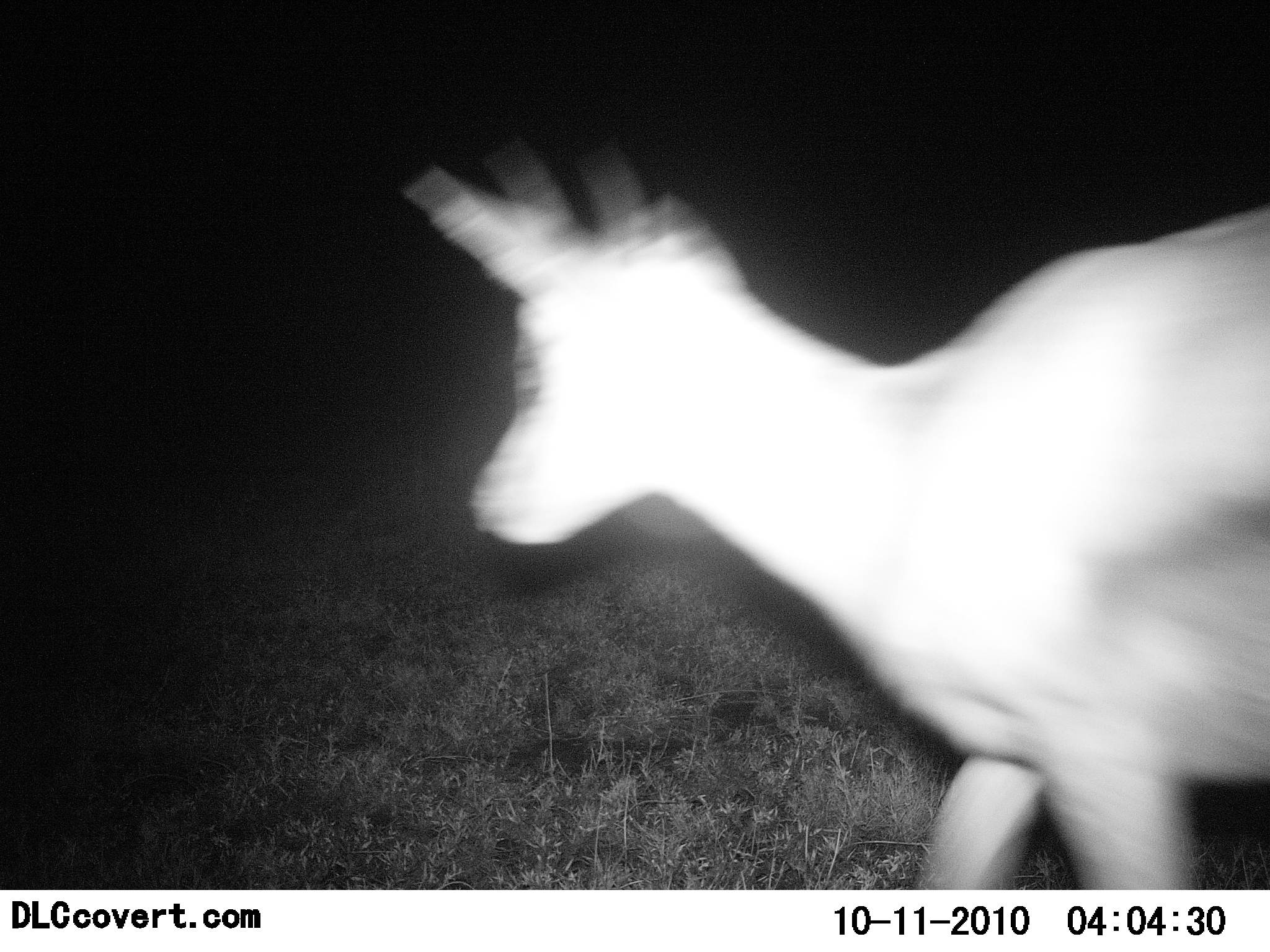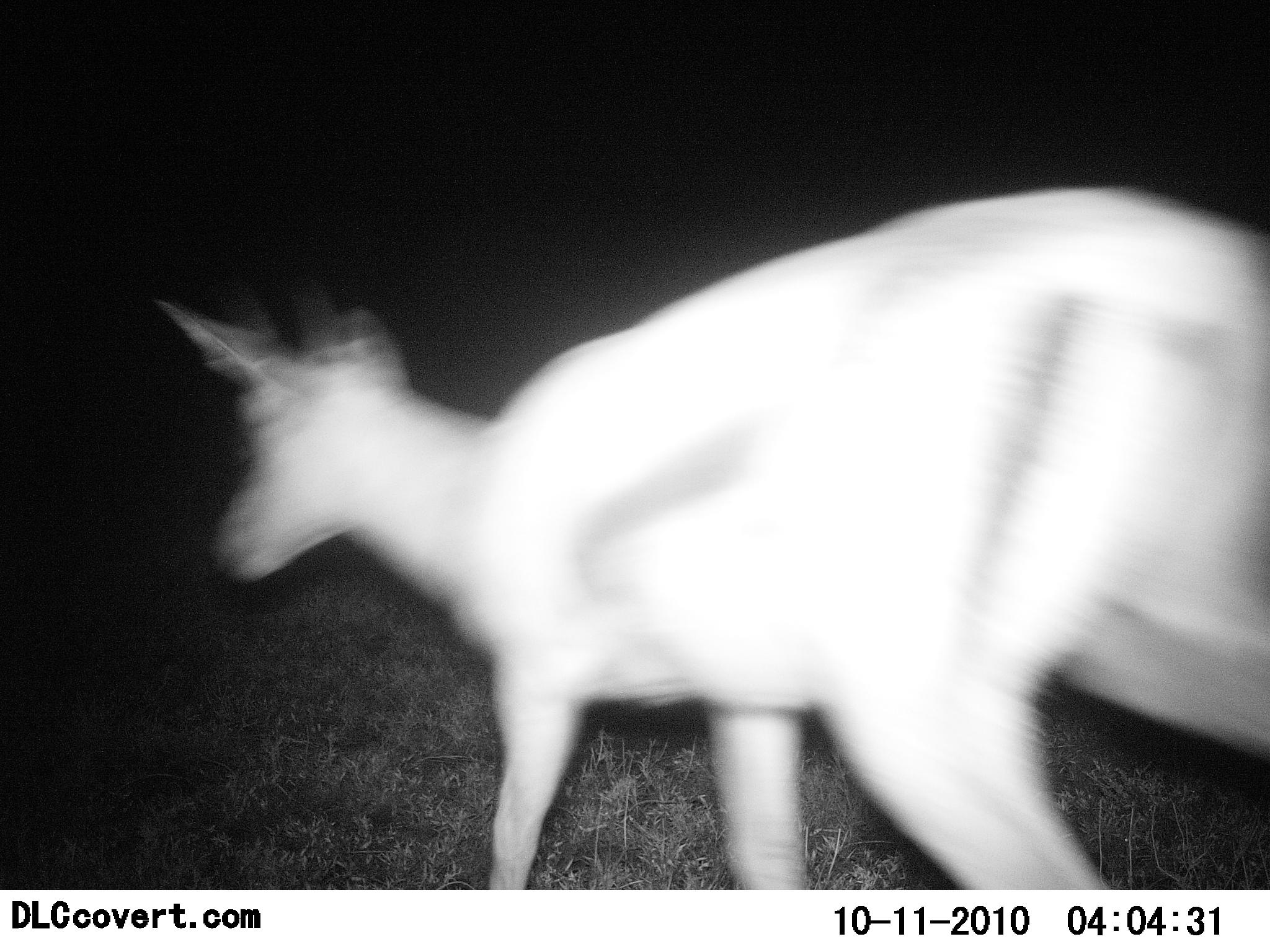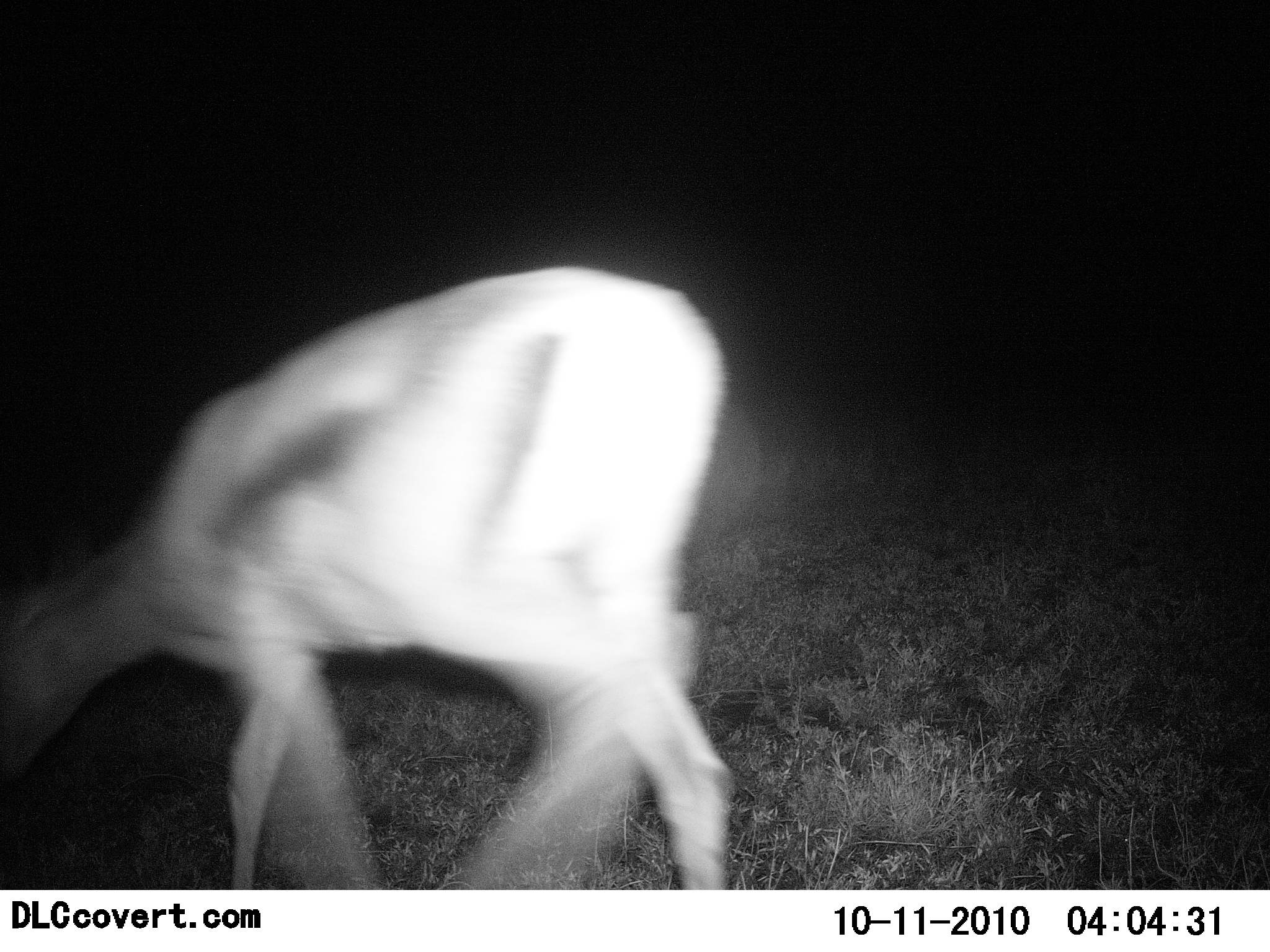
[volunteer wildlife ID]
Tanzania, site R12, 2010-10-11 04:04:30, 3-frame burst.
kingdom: Animalia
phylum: Chordata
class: Mammalia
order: Artiodactyla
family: Bovidae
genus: Eudorcas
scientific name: Eudorcas thomsonii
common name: thomson's gazelle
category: gazellethomsons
Gazellethomsons (thomson's gazelle) (Eudorcas thomsonii), count 1. Behavior (volunteer vote fractions): standing 5%, resting 5%, moving 89%, interacting 0%. Young present (vote fraction): 5%. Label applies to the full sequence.